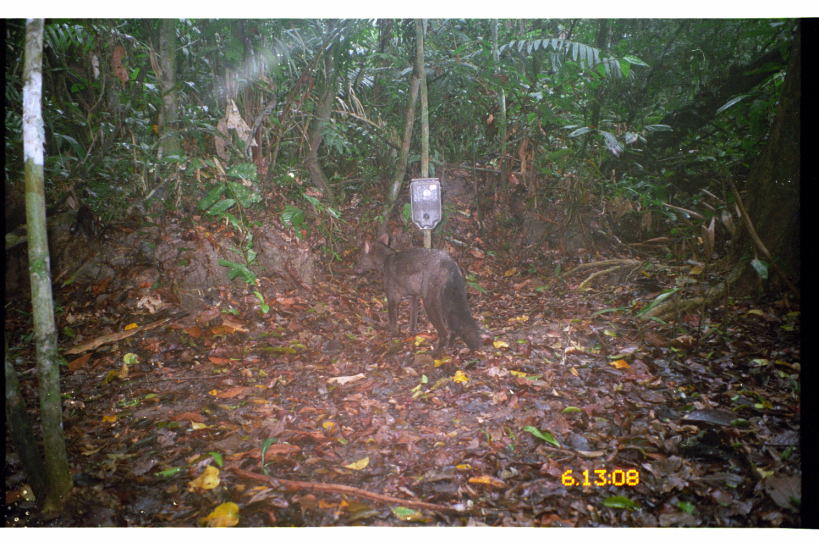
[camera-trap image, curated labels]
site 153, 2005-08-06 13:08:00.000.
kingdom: Animalia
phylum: Chordata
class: Mammalia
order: Carnivora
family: Canidae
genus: Atelocynus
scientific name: Atelocynus microtis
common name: short-eared dog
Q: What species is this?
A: Atelocynus microtis (short-eared dog).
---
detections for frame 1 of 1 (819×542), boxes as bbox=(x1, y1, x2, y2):
atelocynus microtis: bbox=(352, 234, 484, 355)